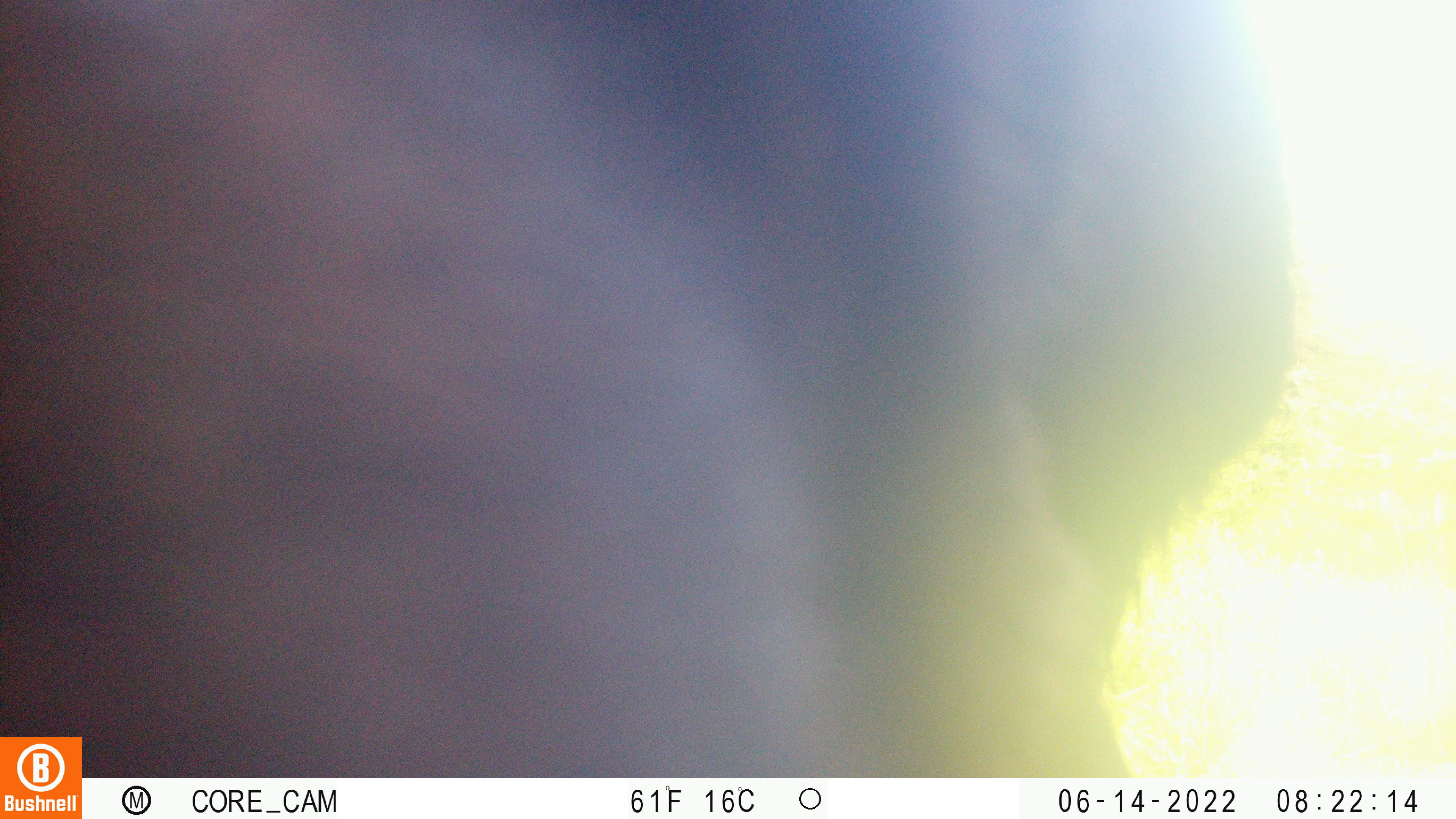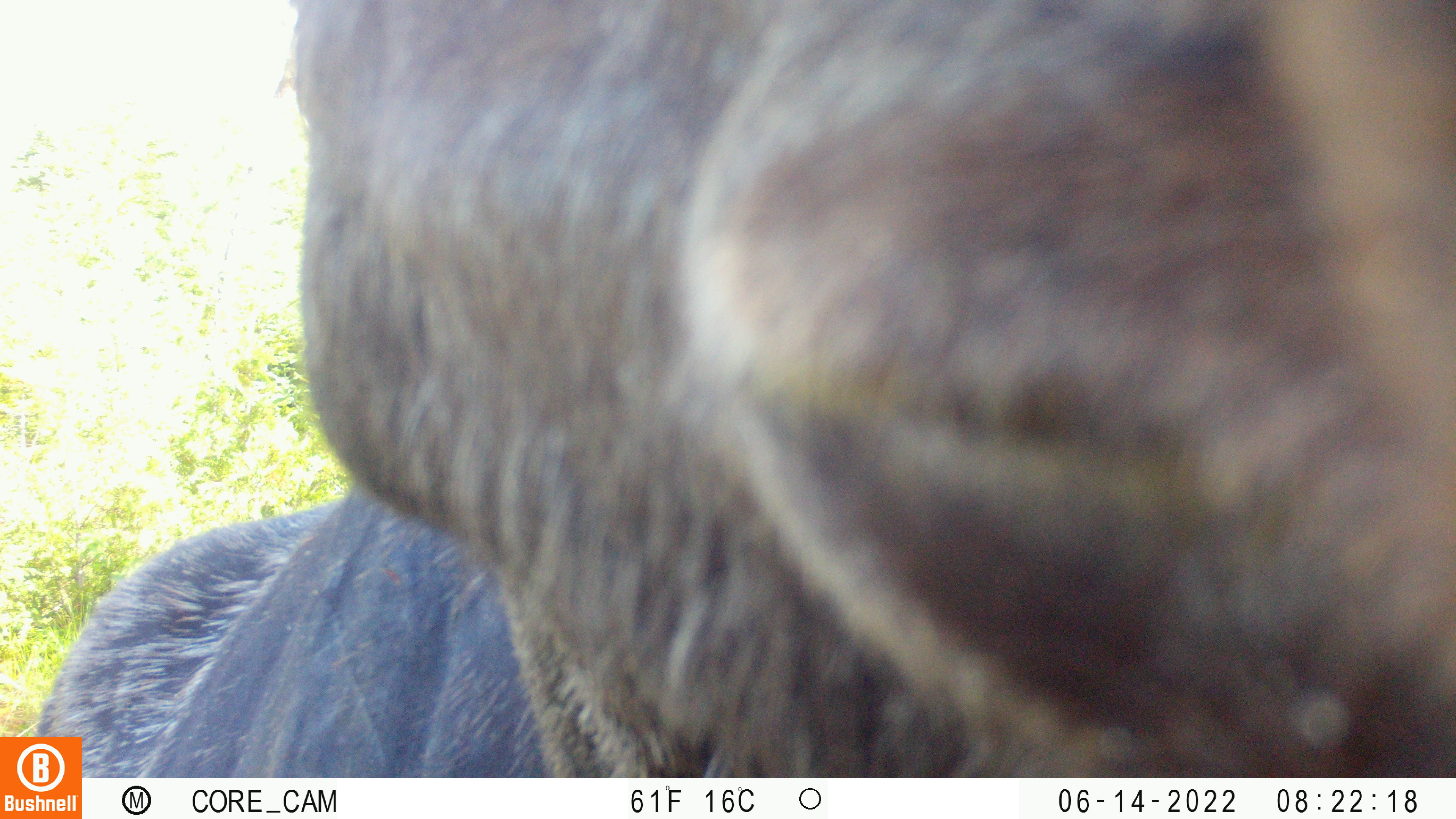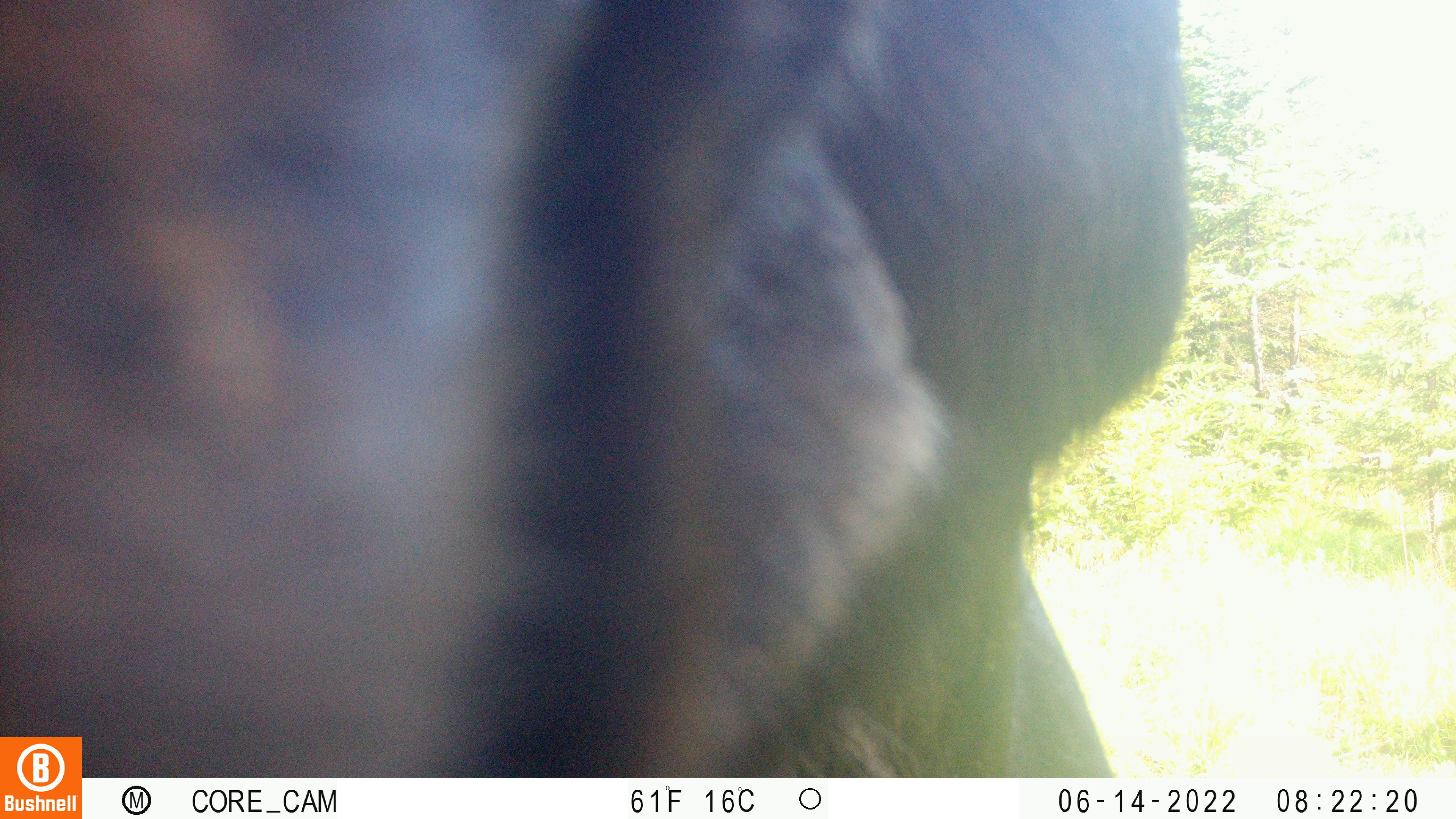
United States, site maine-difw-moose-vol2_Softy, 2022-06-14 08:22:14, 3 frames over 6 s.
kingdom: Animalia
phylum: Chordata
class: Mammalia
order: Artiodactyla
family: Cervidae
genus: Alces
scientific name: Alces alces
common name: moose